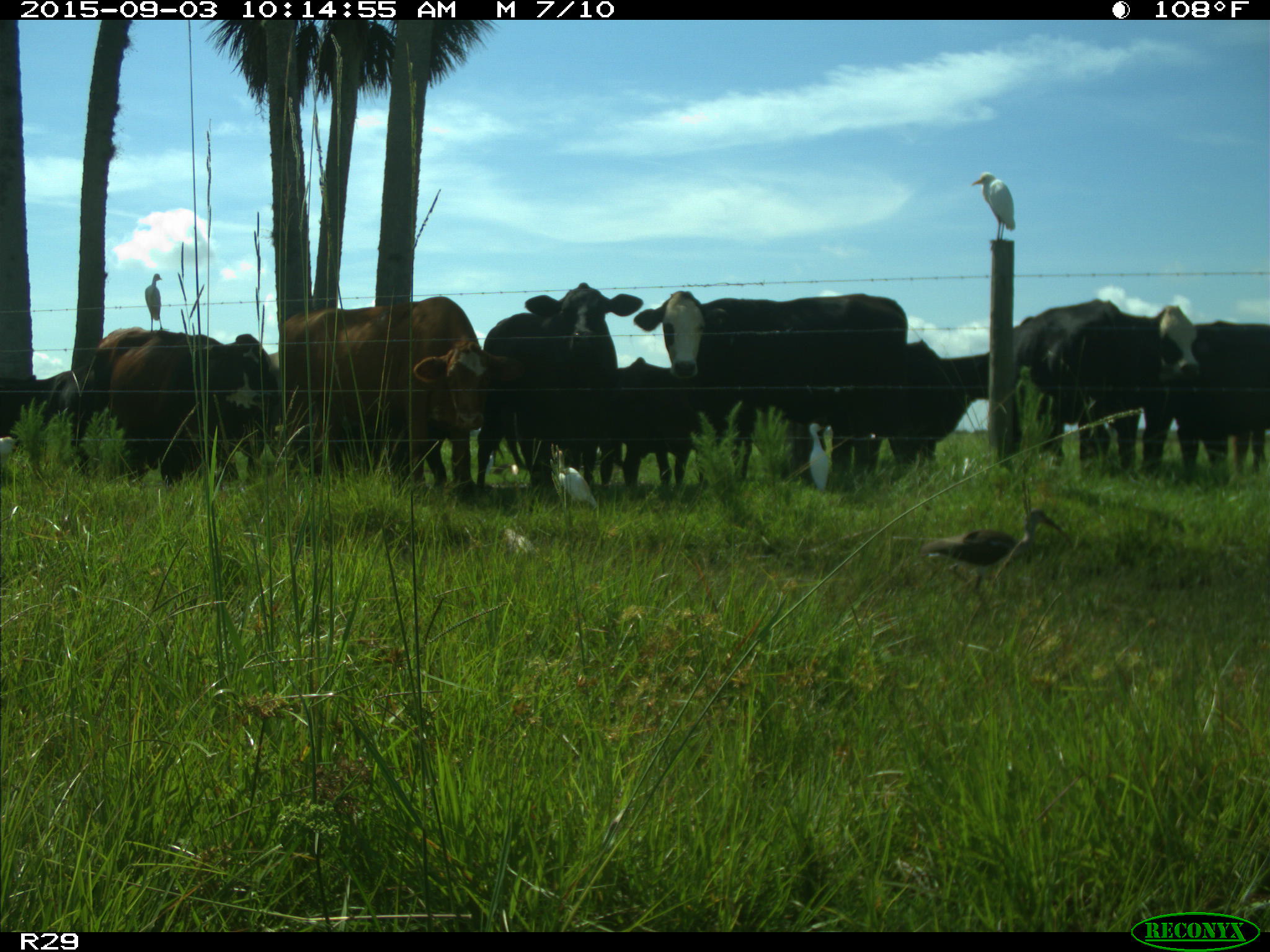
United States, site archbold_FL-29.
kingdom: Animalia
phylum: Chordata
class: Mammalia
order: Artiodactyla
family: Bovidae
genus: Bos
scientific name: Bos taurus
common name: domestic cow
Bos taurus (domestic cow).